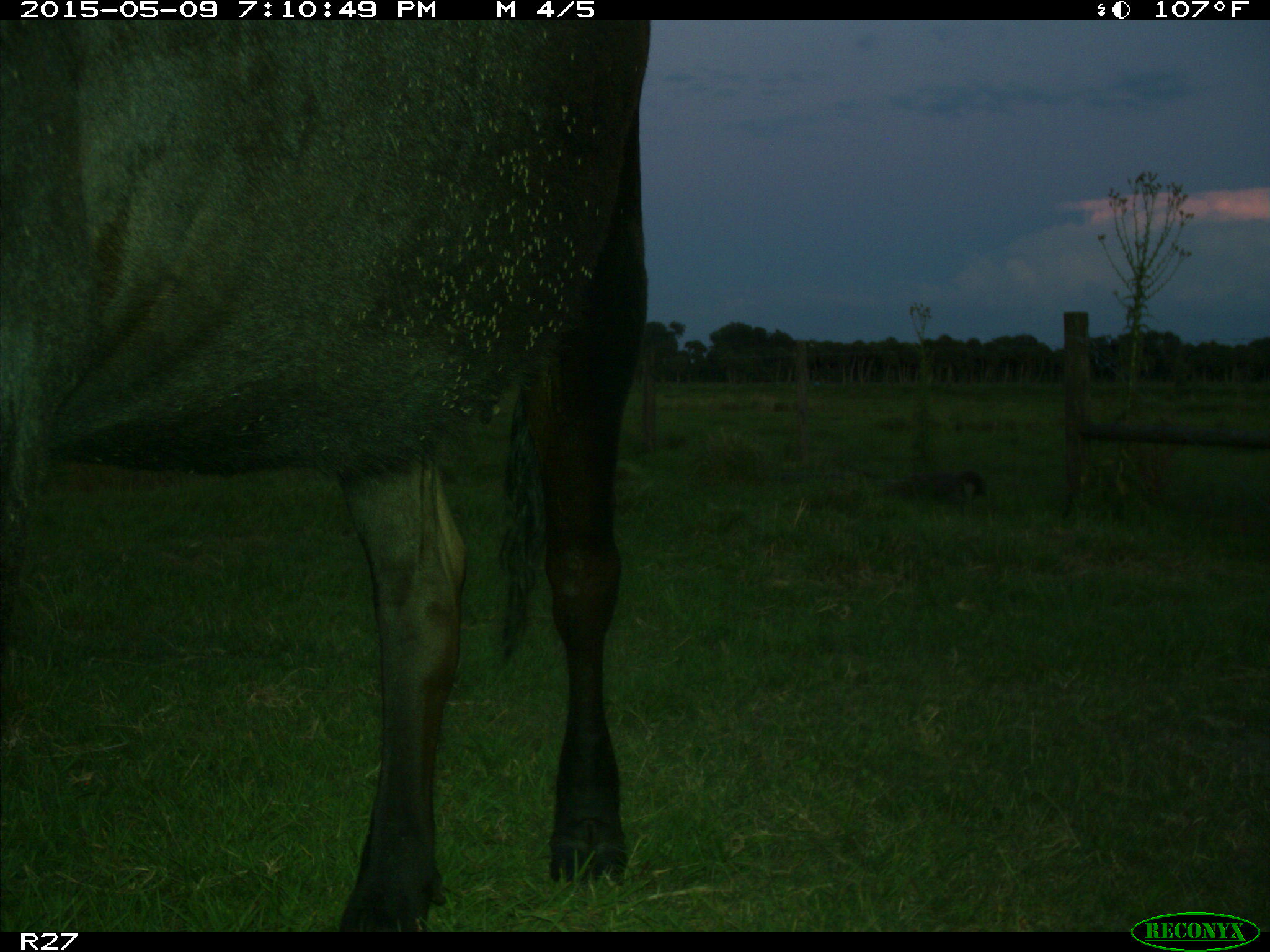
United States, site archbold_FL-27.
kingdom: Animalia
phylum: Chordata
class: Mammalia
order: Artiodactyla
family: Bovidae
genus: Bos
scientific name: Bos taurus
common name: domestic cow